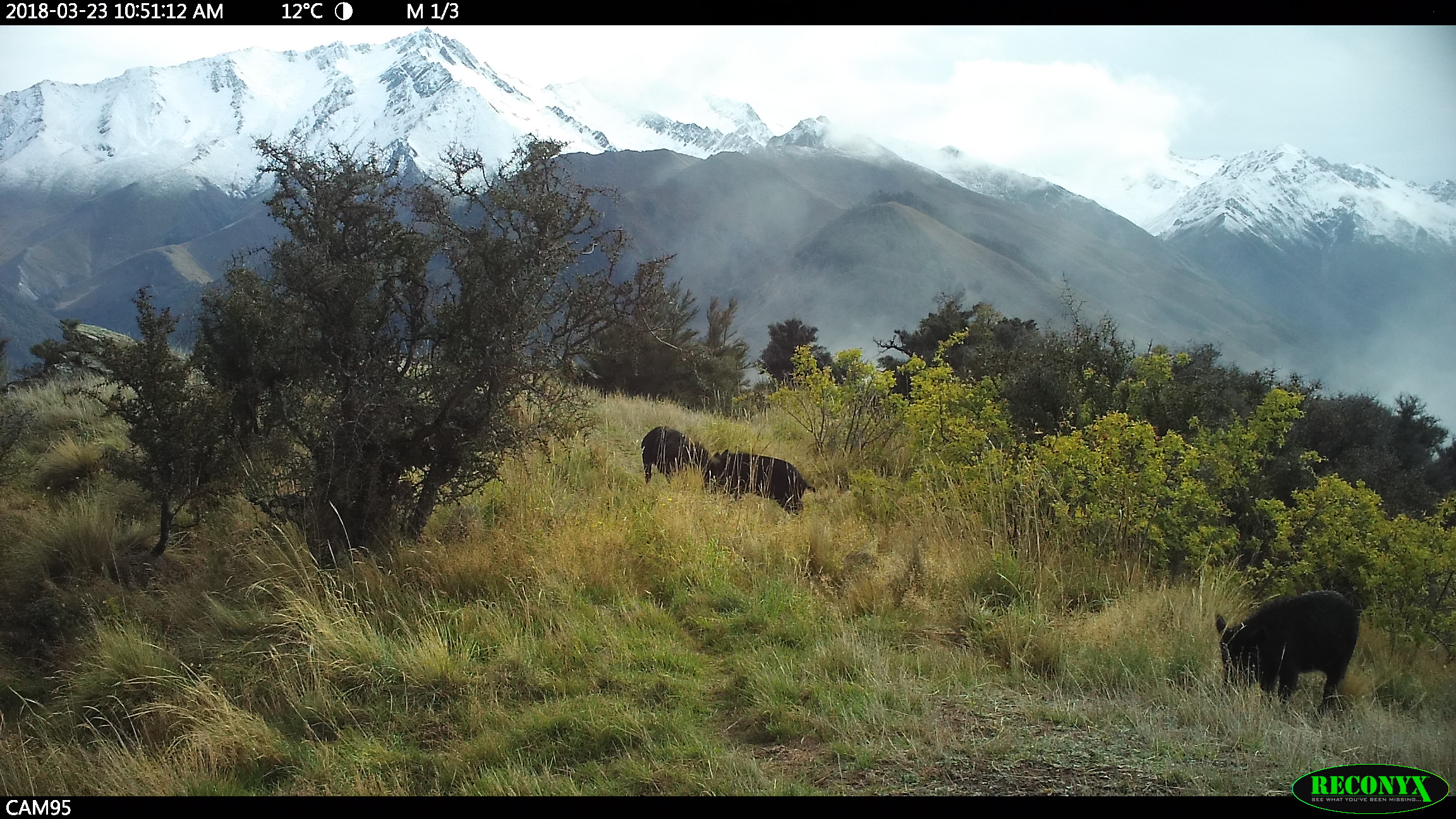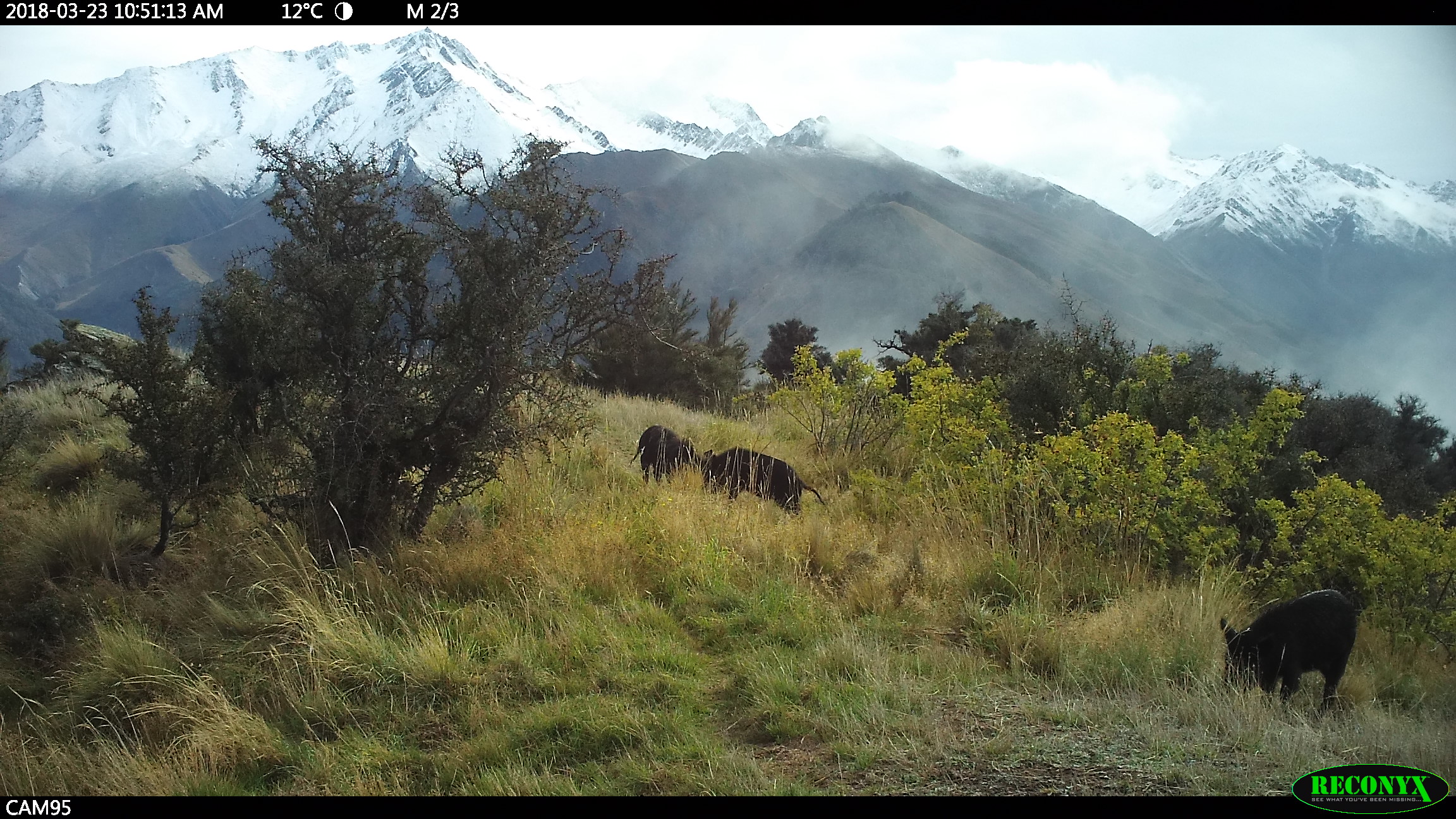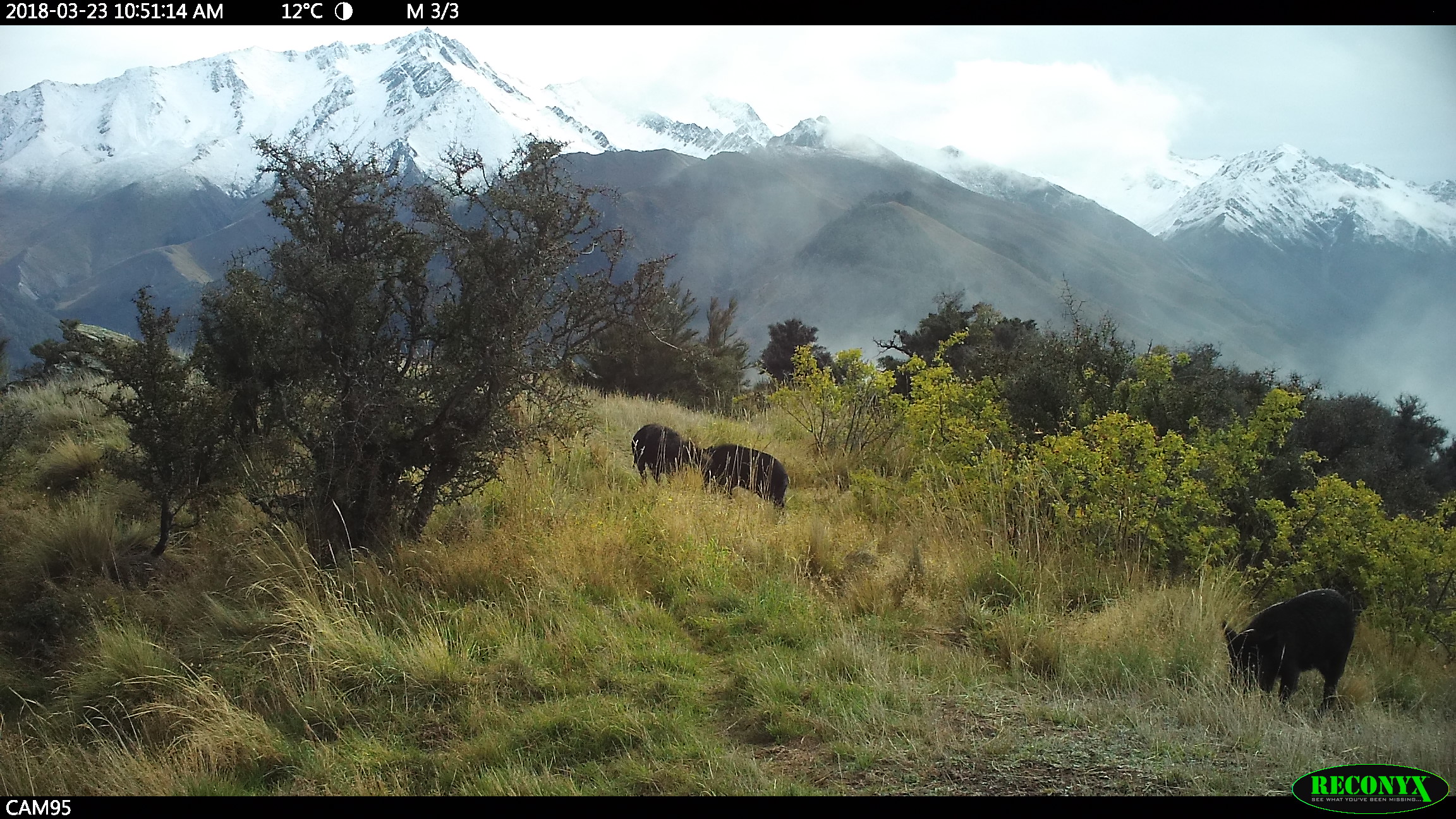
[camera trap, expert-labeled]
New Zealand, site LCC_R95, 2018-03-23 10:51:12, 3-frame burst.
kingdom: Animalia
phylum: Chordata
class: Mammalia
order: Artiodactyla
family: Suidae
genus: Sus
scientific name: Sus scrofa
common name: pig